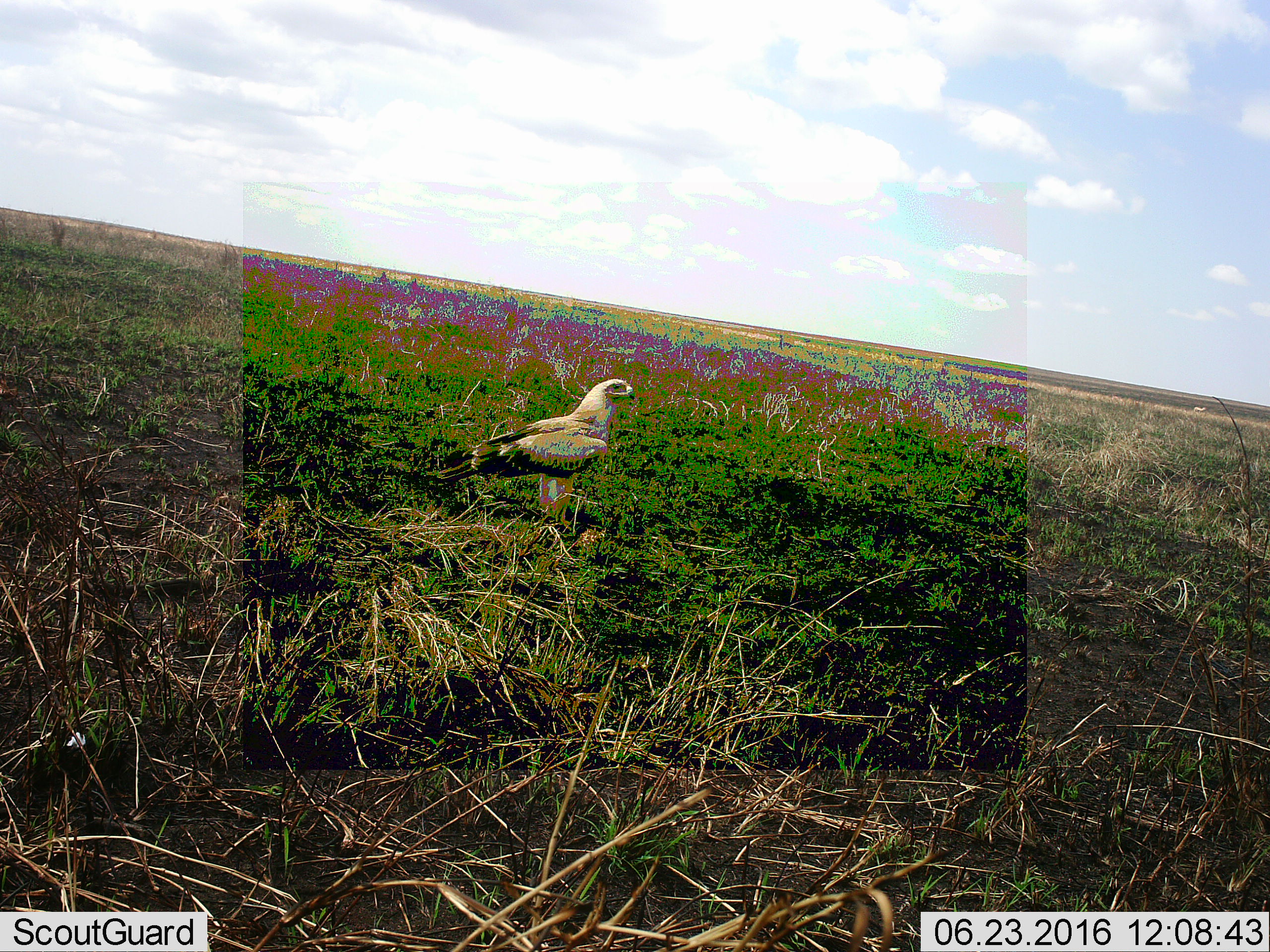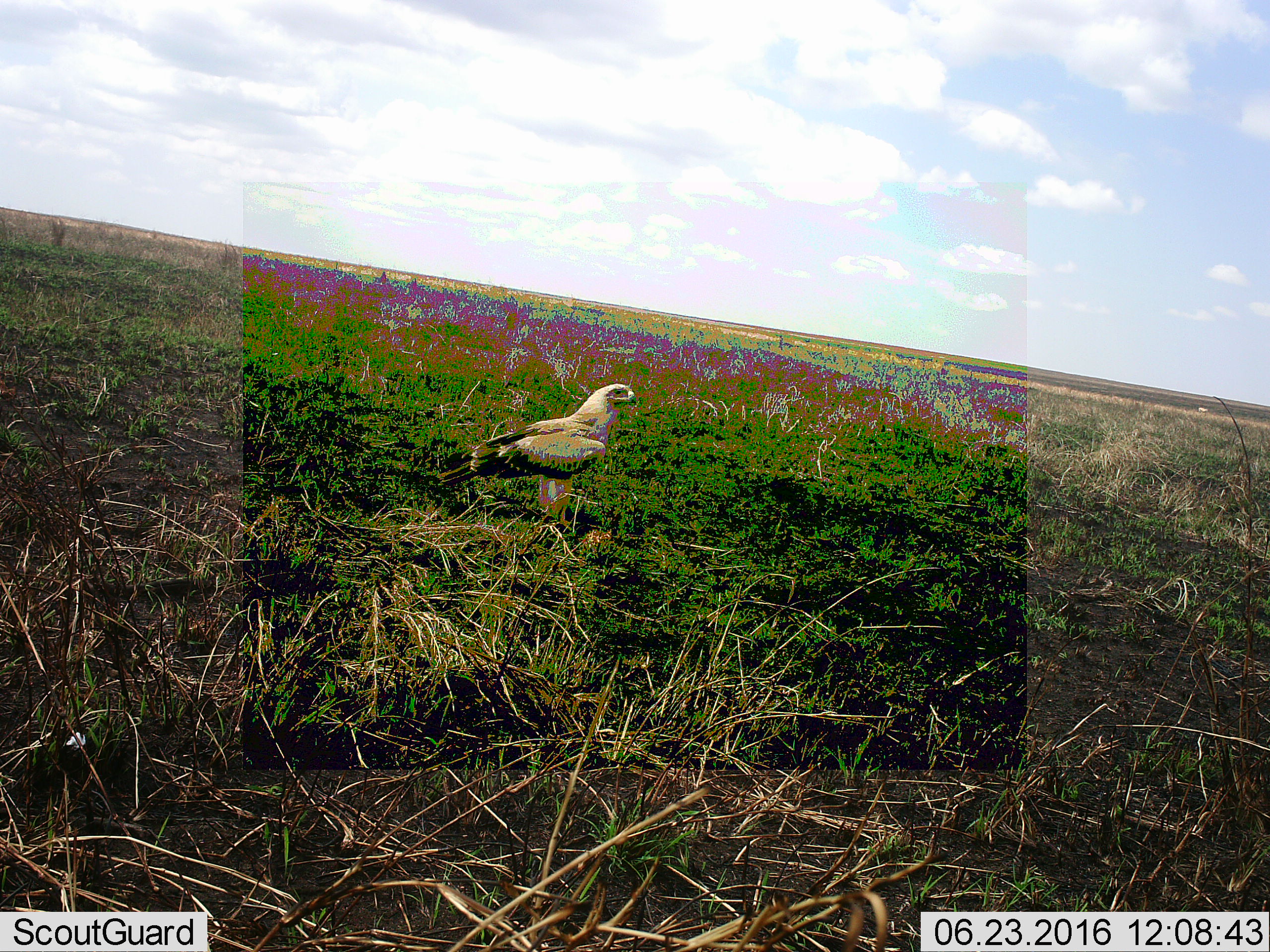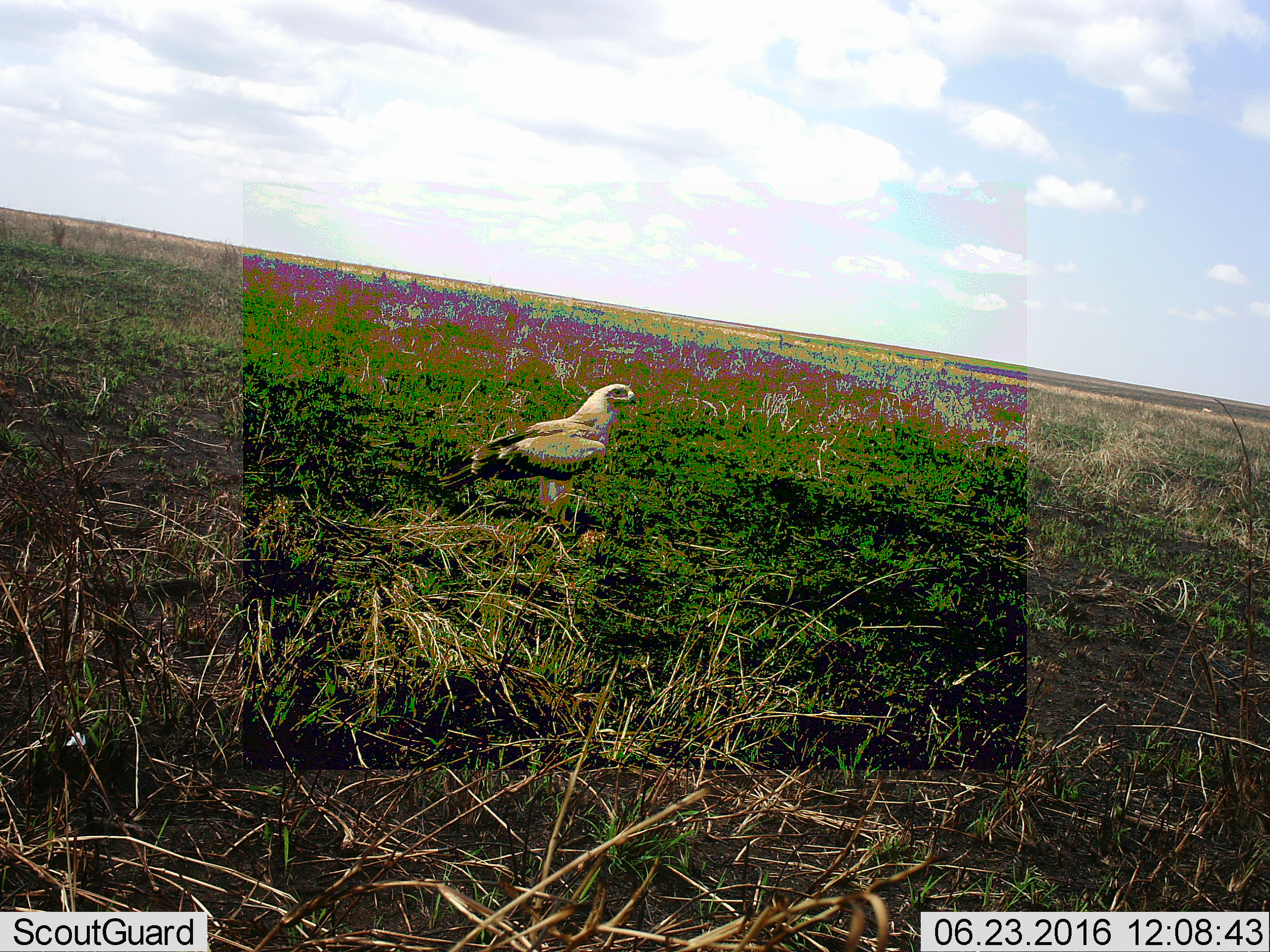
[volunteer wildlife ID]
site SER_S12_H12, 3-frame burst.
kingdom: Animalia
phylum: Chordata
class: Aves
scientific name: Aves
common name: bird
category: birdother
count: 1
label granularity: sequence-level